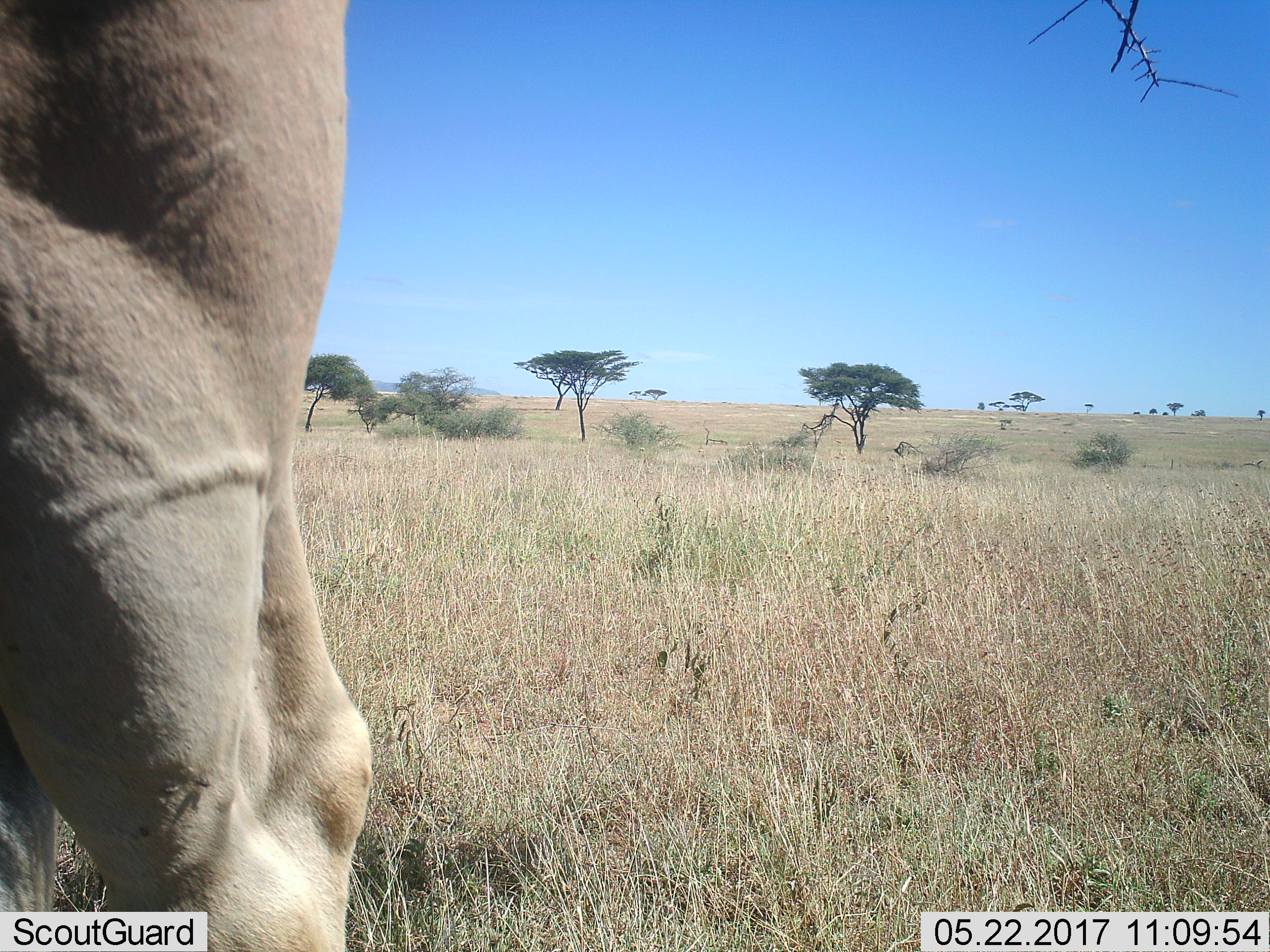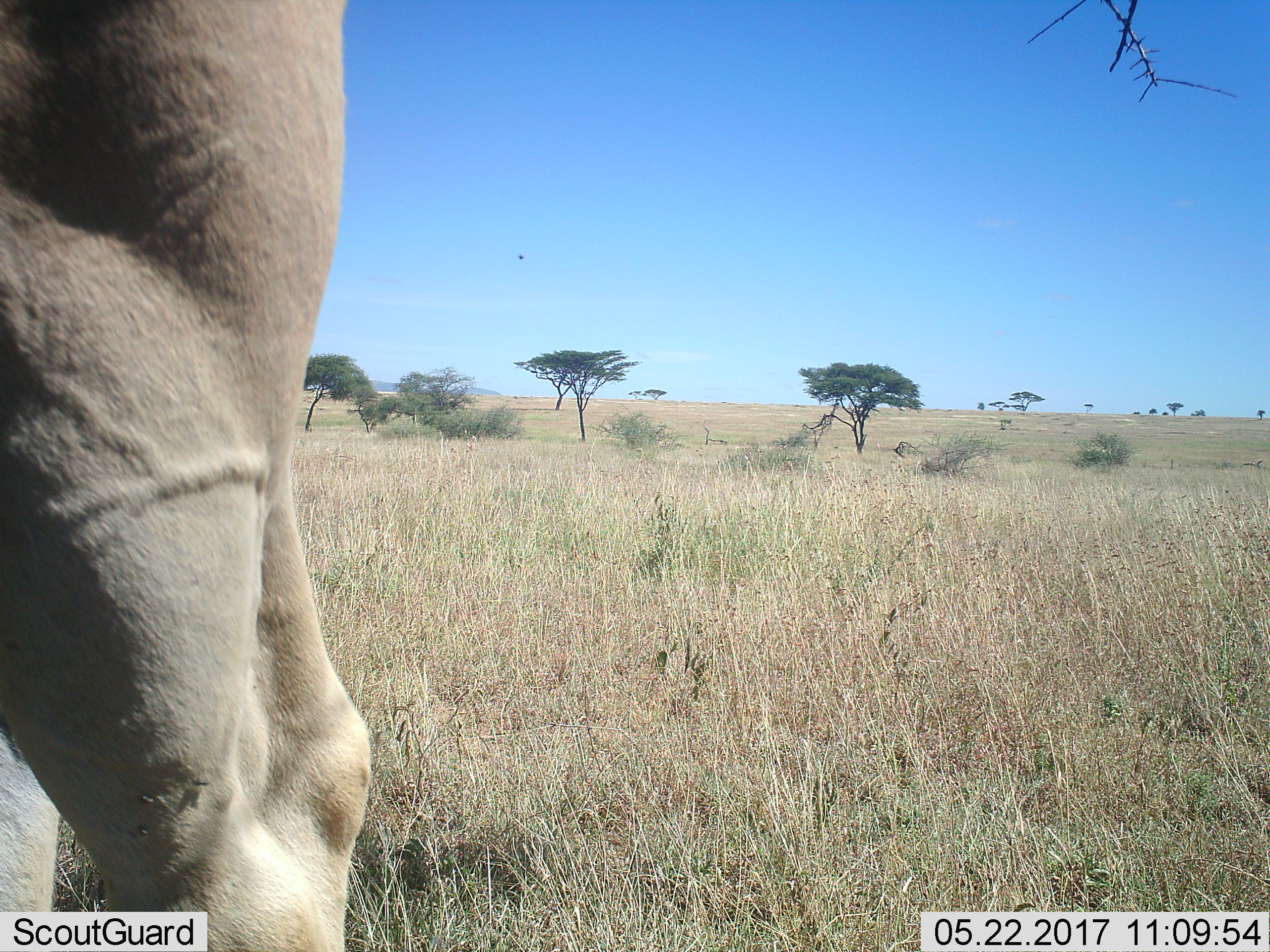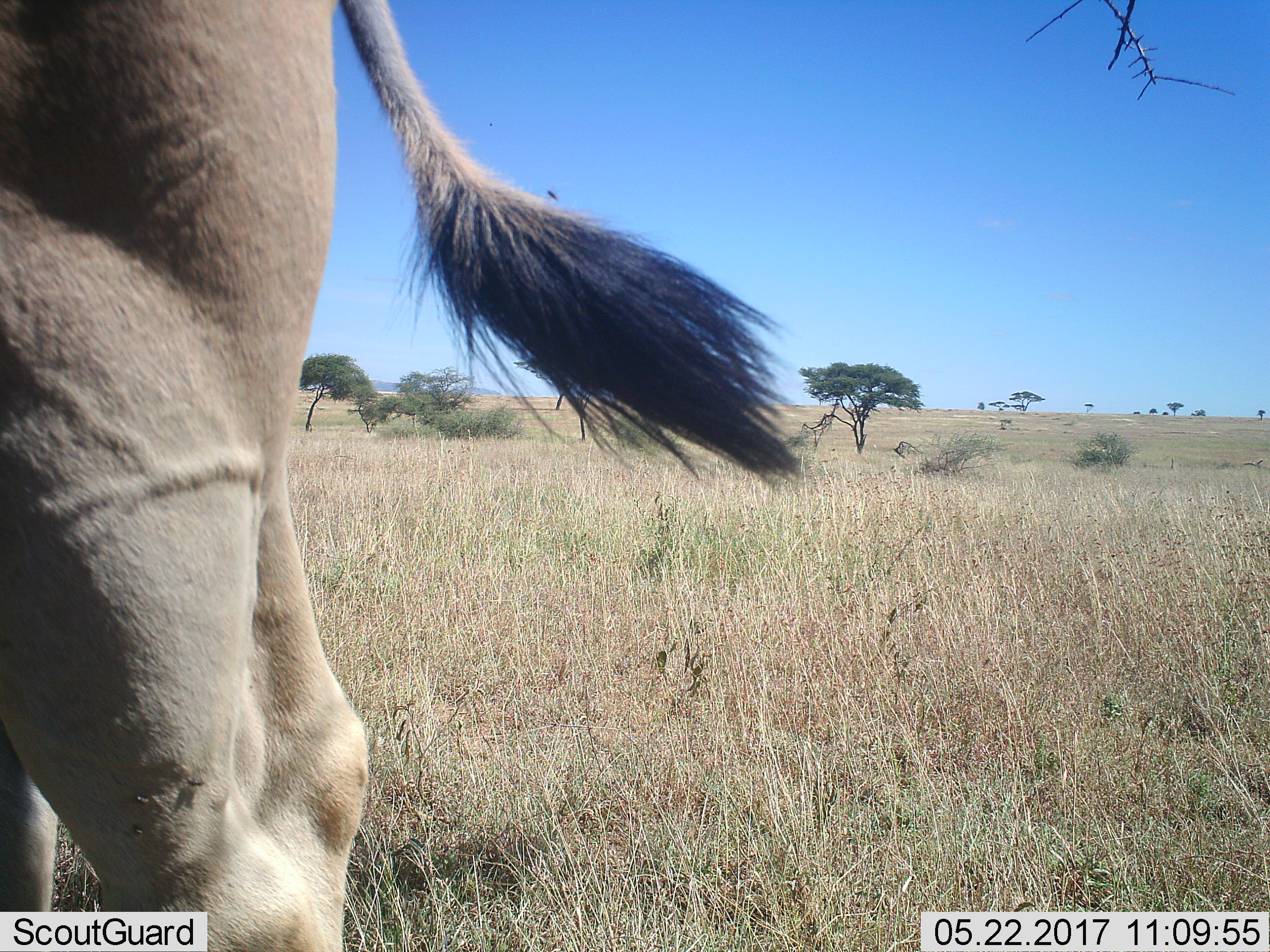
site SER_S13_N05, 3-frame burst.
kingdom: Animalia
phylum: Chordata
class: Mammalia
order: Artiodactyla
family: Bovidae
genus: Tragelaphus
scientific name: Tragelaphus oryx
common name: eland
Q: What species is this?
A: Eland (Tragelaphus oryx).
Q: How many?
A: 1.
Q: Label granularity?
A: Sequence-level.